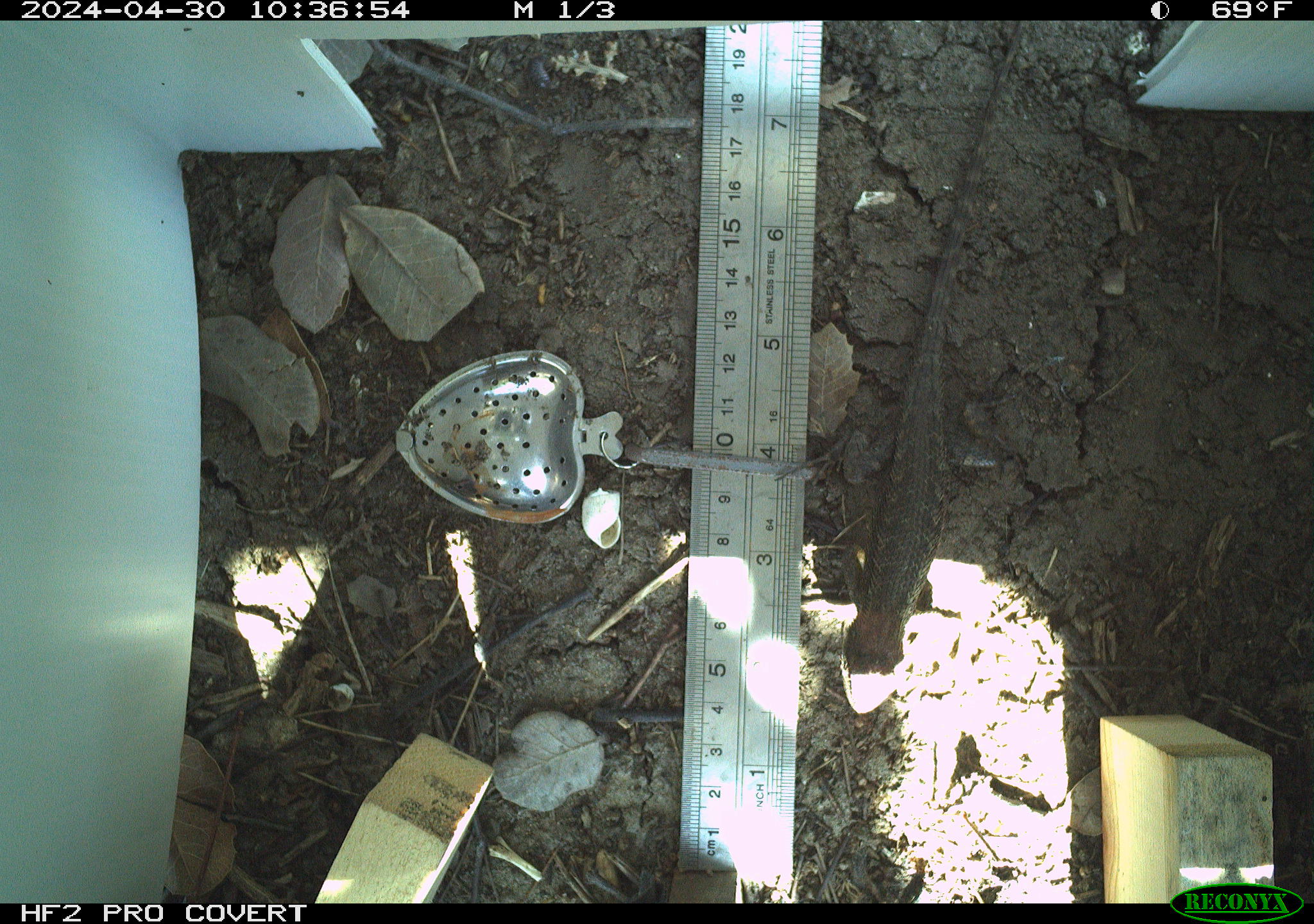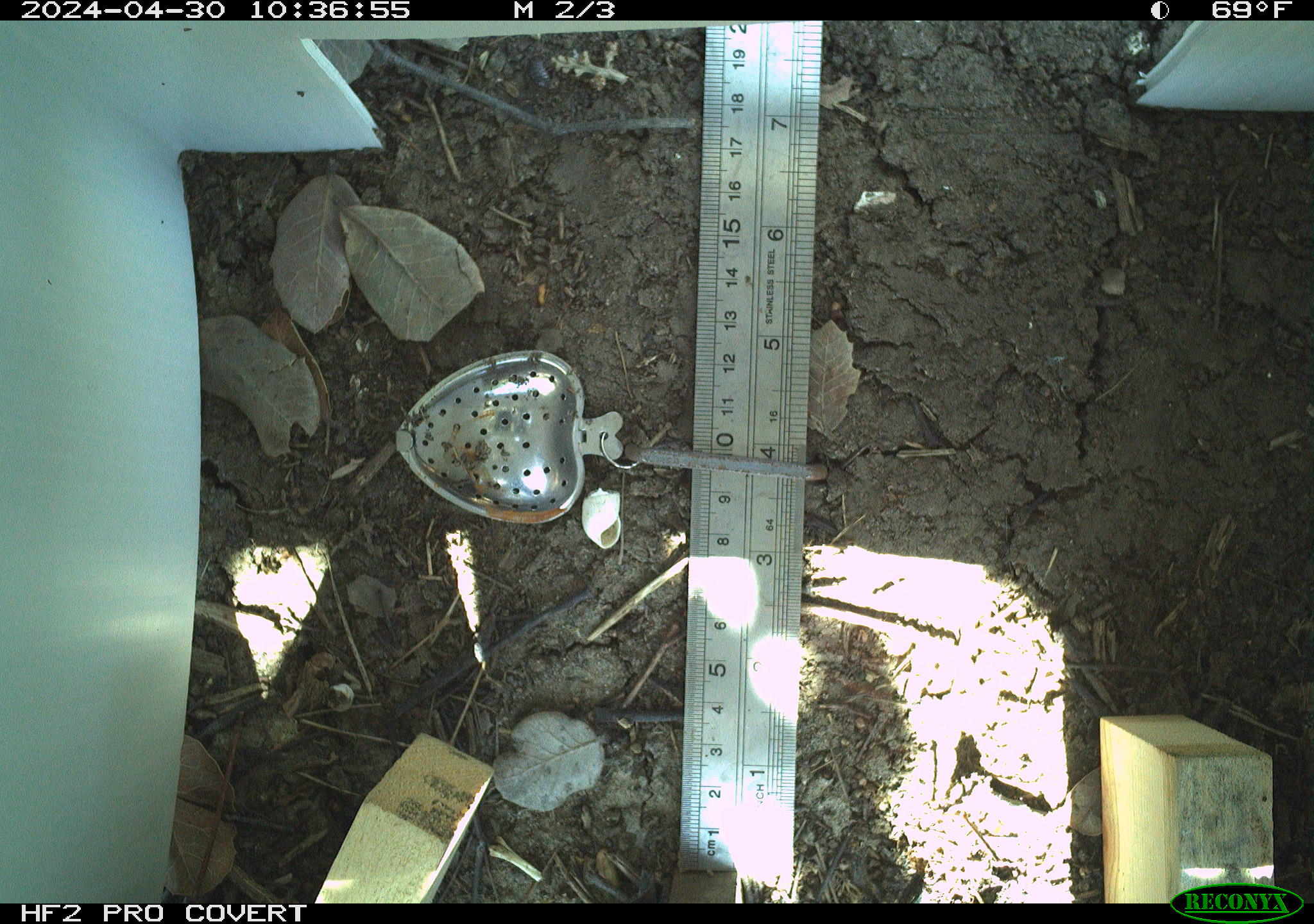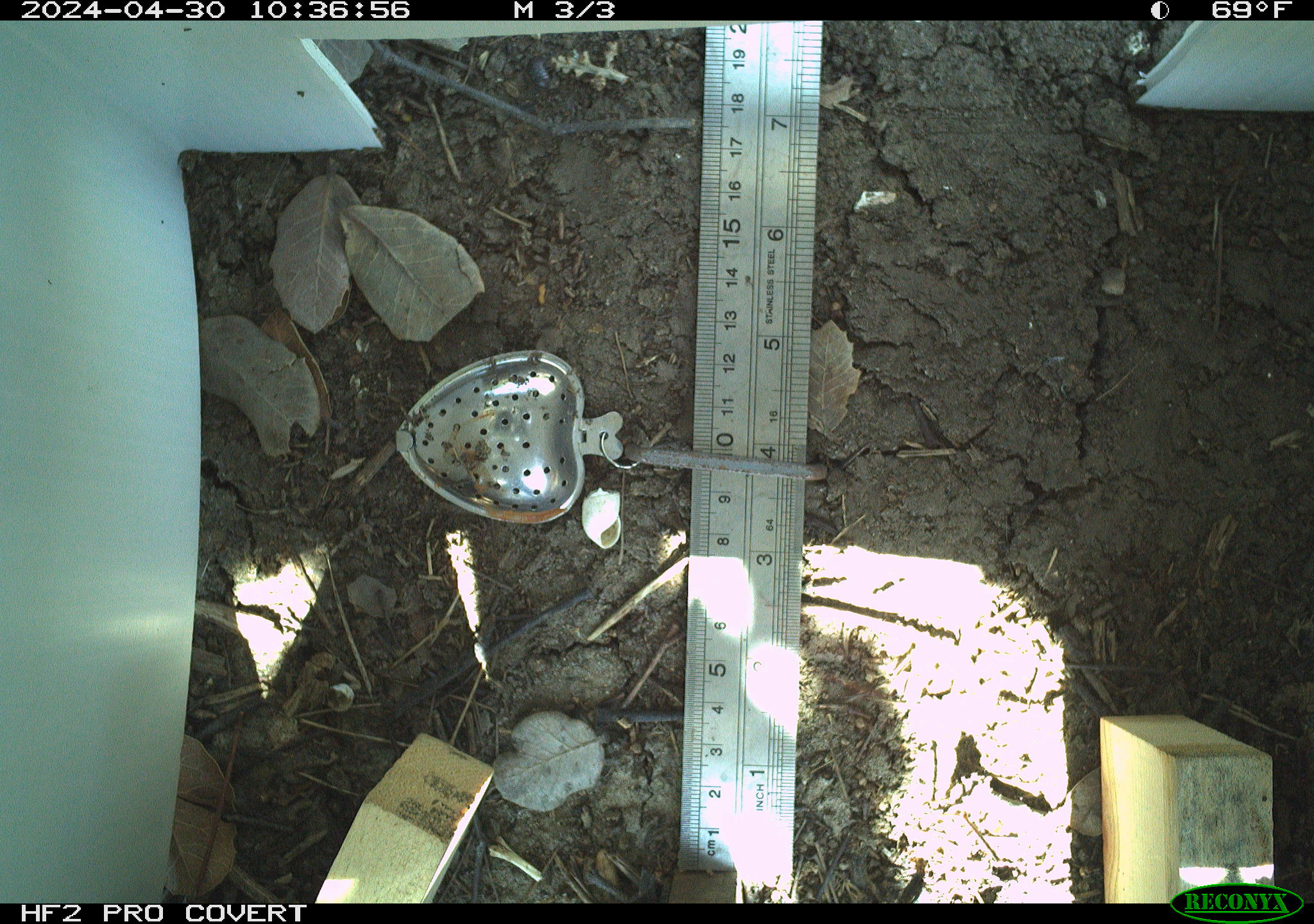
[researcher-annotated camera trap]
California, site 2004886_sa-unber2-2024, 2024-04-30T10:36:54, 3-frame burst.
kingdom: Animalia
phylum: Chordata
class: Reptilia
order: Squamata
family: Phrynosomatidae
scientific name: Phrynosomatidae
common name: phrynosomatid lizards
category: phrynosomatidae family